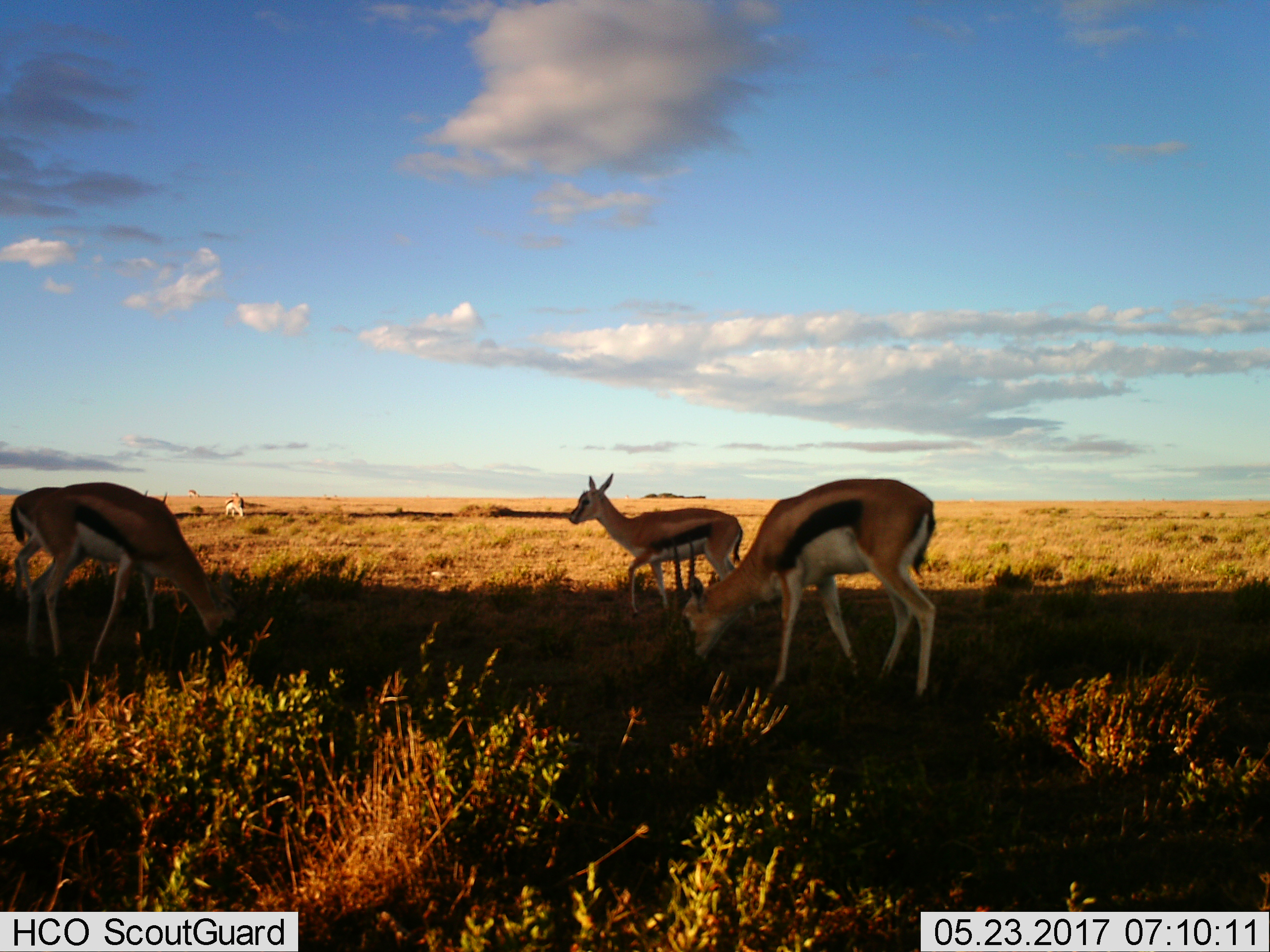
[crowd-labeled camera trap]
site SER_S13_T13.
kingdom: Animalia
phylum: Chordata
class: Mammalia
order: Artiodactyla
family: Bovidae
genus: Eudorcas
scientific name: Eudorcas thomsonii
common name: thomson's gazelle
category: gazellethomsons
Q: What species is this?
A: Gazellethomsons (thomson's gazelle) (Eudorcas thomsonii).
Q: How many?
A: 5.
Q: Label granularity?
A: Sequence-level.